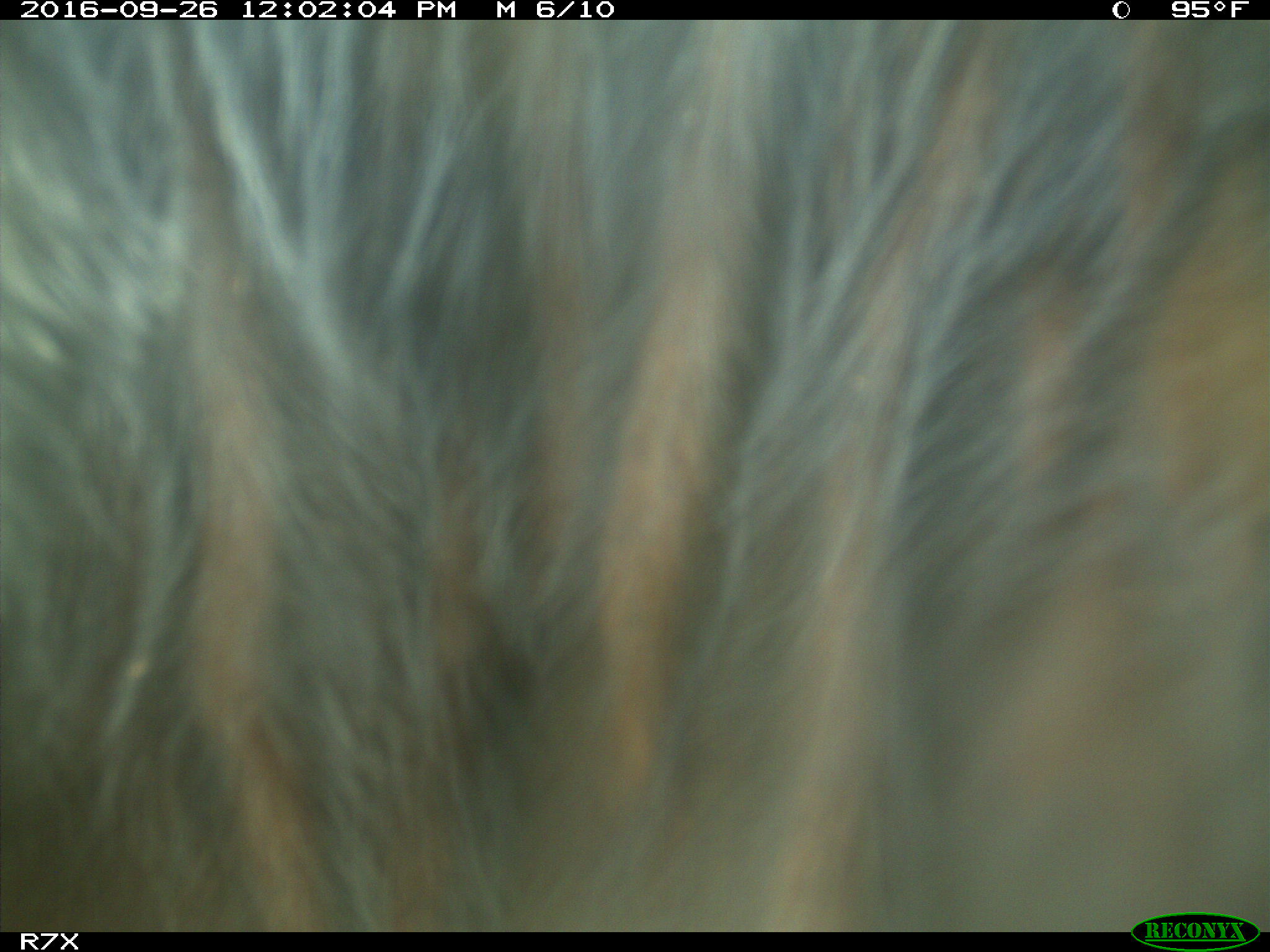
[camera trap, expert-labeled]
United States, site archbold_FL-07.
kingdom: Animalia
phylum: Chordata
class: Mammalia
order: Artiodactyla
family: Bovidae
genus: Bos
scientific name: Bos taurus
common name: domestic cow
Bos taurus (domestic cow).